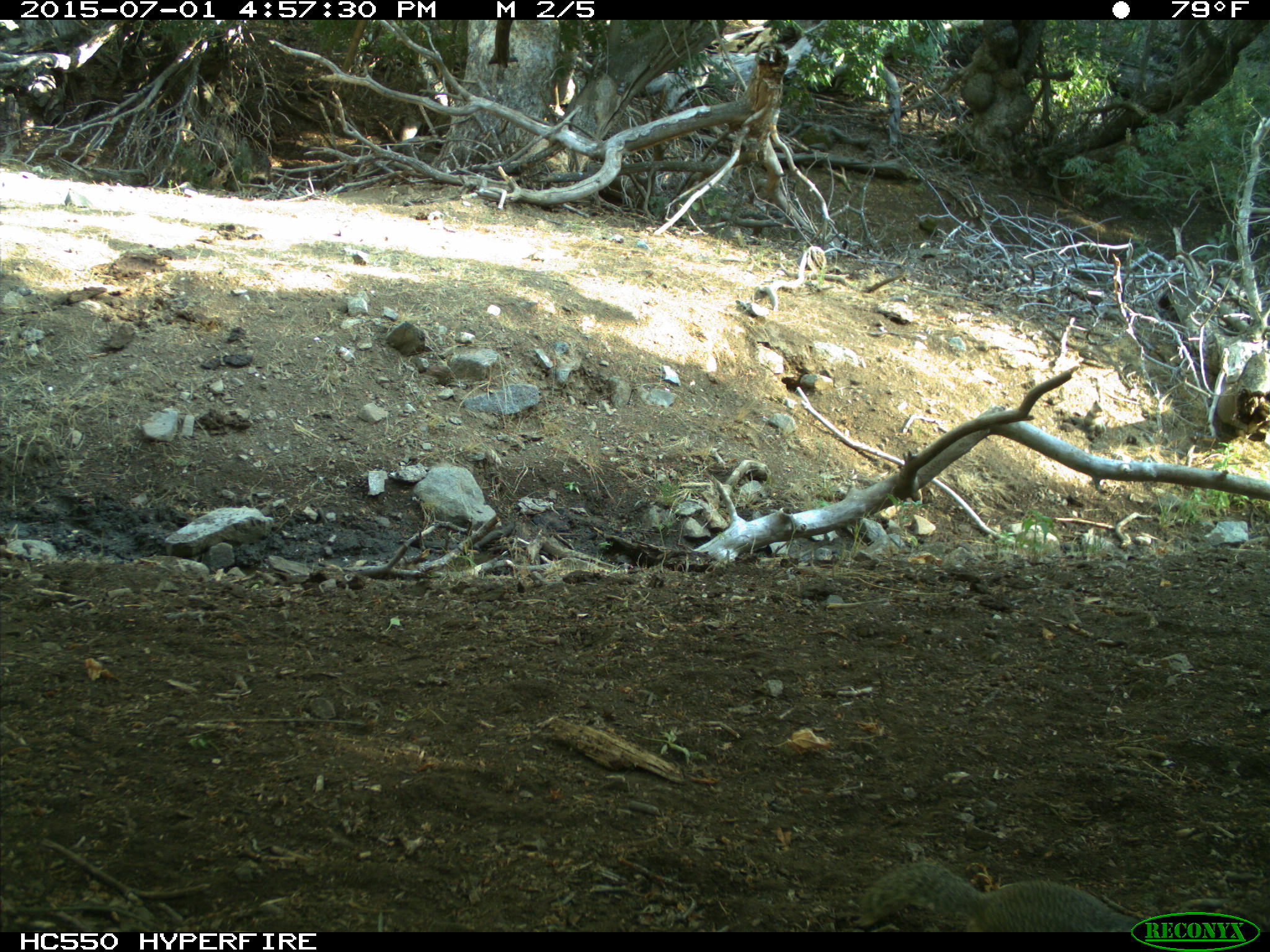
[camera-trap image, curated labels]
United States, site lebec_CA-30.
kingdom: Animalia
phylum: Chordata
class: Mammalia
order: Rodentia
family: Sciuridae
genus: Otospermophilus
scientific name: Otospermophilus beecheyi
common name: california ground squirrel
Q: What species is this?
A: Otospermophilus beecheyi (california ground squirrel).